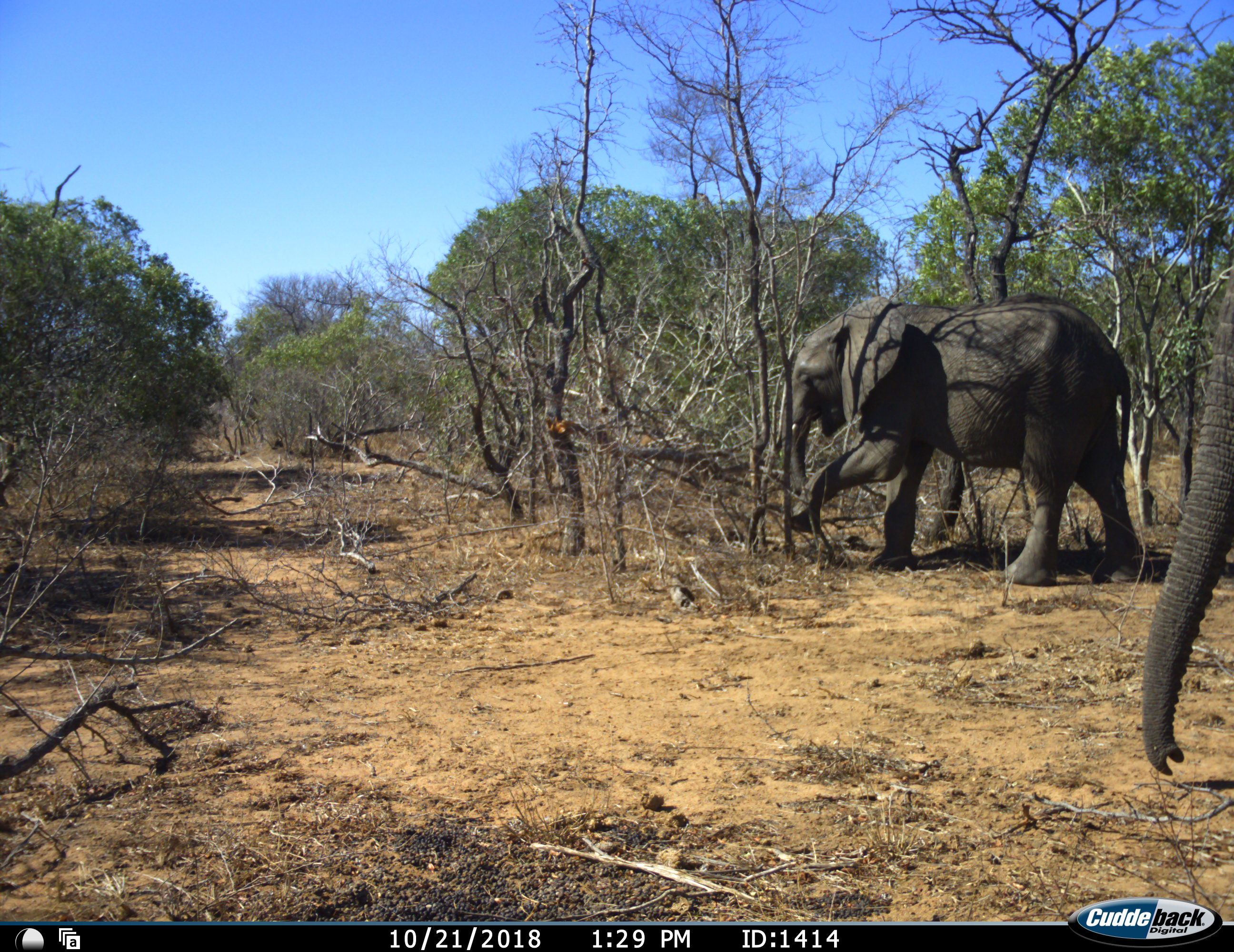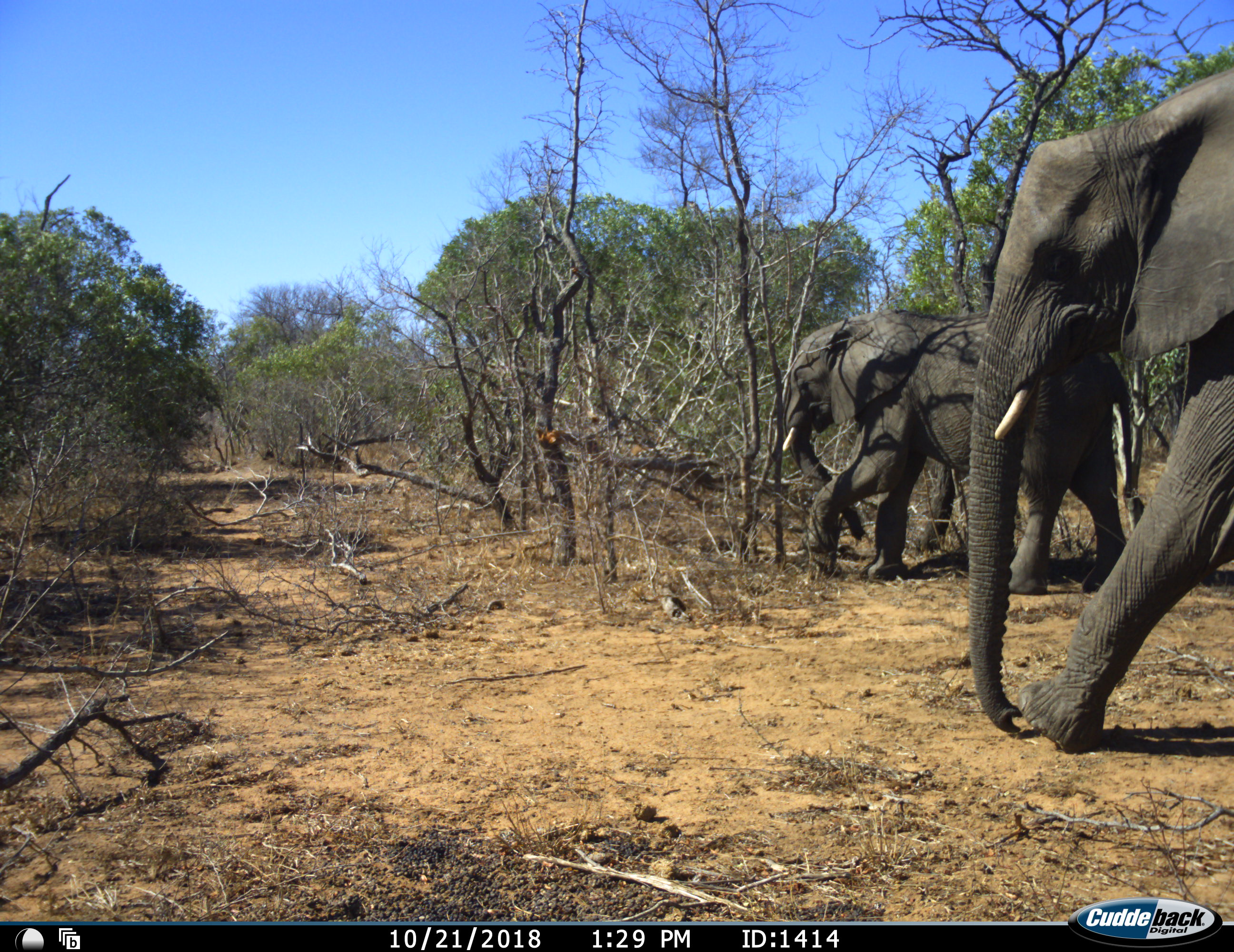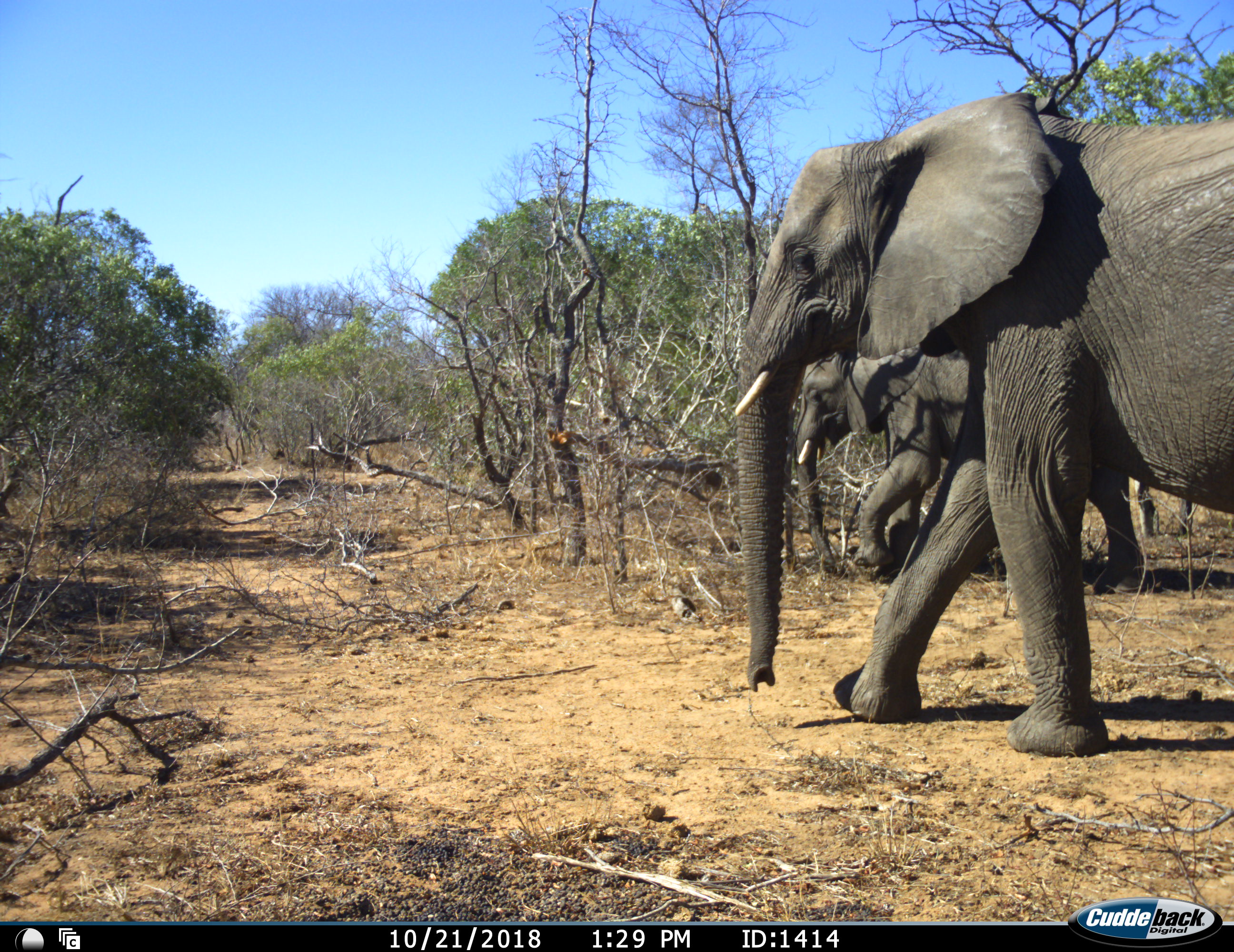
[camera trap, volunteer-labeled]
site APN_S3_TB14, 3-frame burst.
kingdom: Animalia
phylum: Chordata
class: Mammalia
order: Proboscidea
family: Elephantidae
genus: Loxodonta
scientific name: Loxodonta africana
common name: african bush elephant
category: elephant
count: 2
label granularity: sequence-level